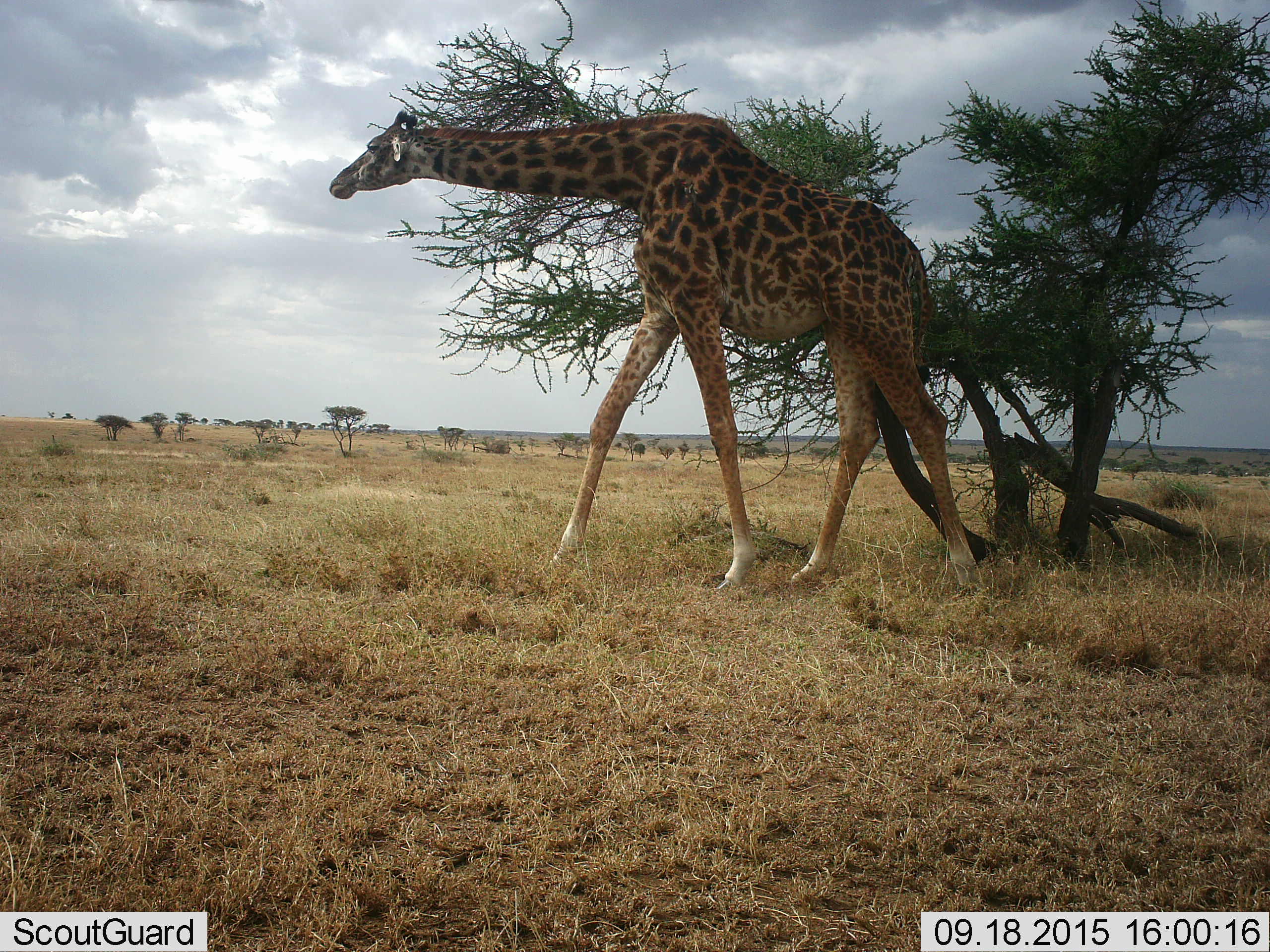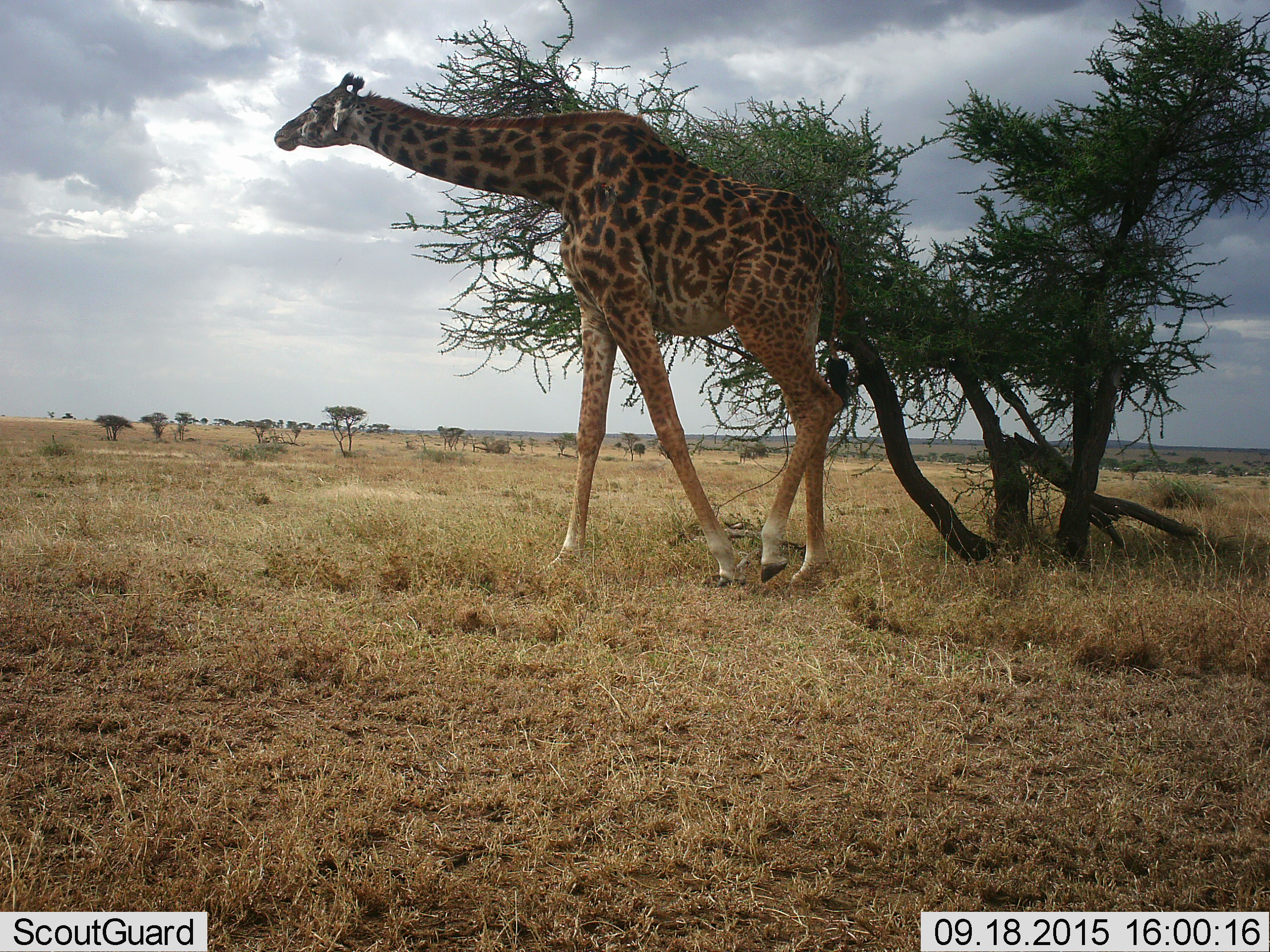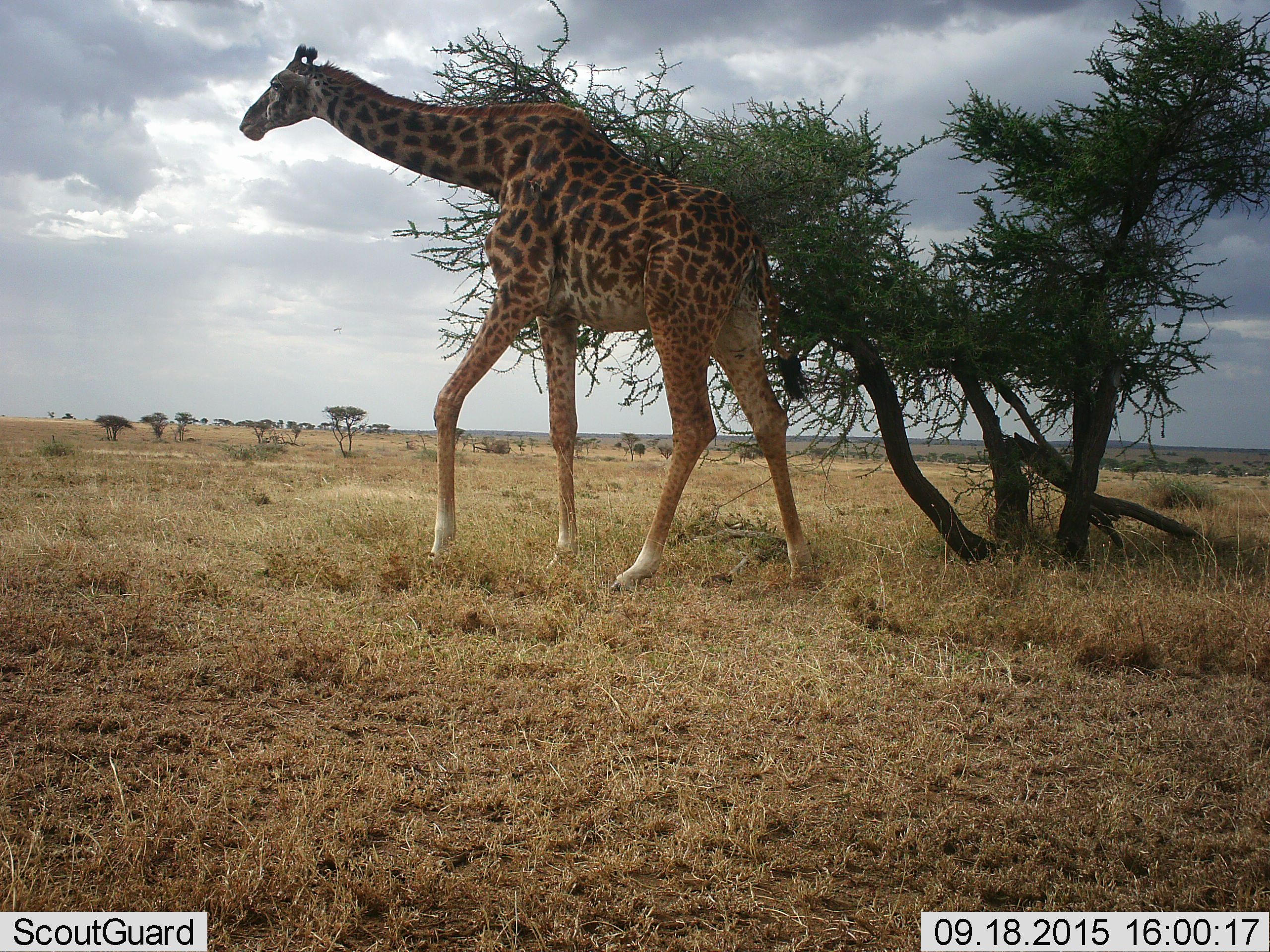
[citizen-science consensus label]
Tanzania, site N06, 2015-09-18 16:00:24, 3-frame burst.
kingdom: Animalia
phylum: Chordata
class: Mammalia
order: Artiodactyla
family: Giraffidae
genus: Giraffa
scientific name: Giraffa camelopardalis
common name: giraffe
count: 1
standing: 11%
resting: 0%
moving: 78%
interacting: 11%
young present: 0%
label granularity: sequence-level